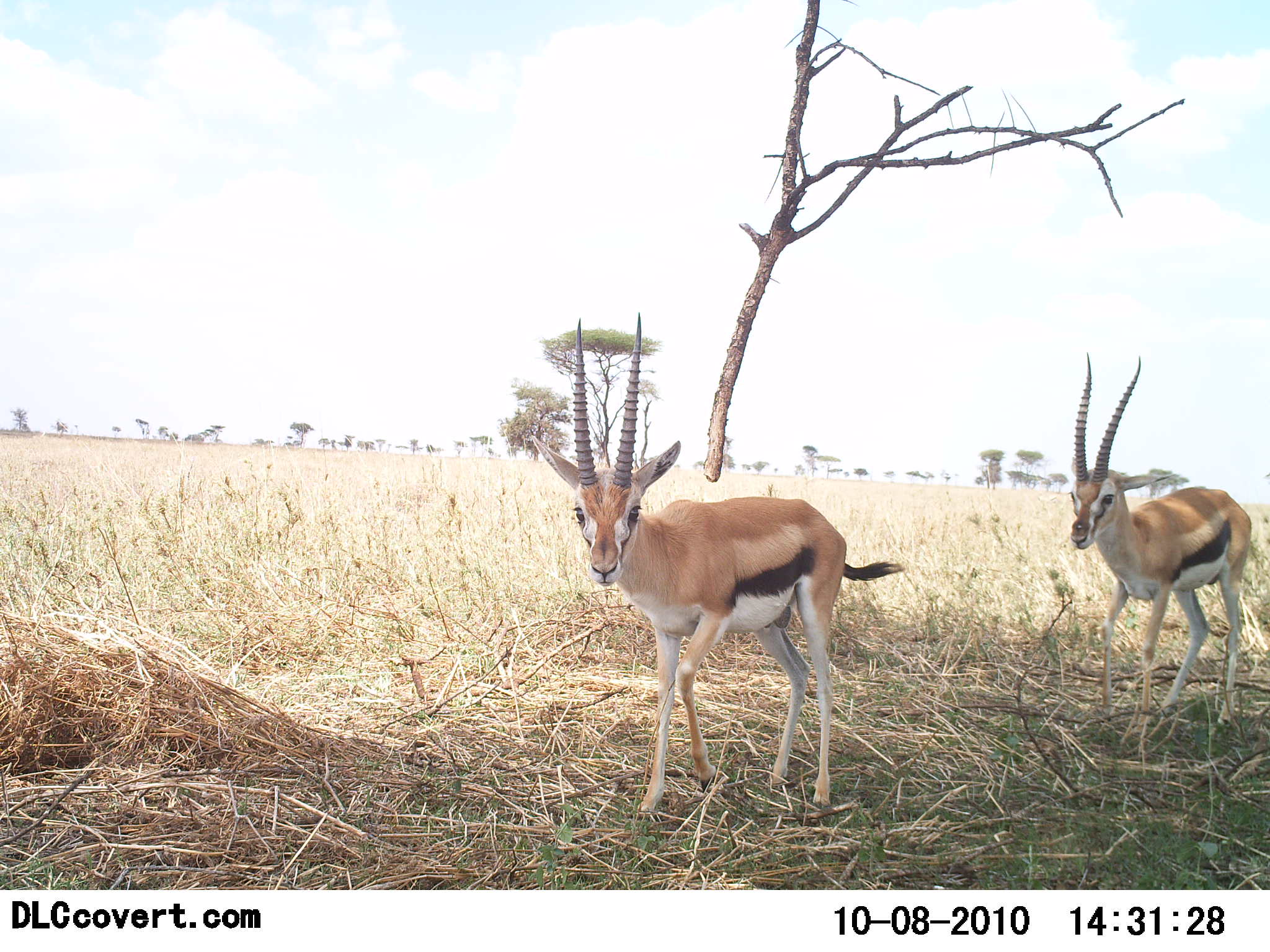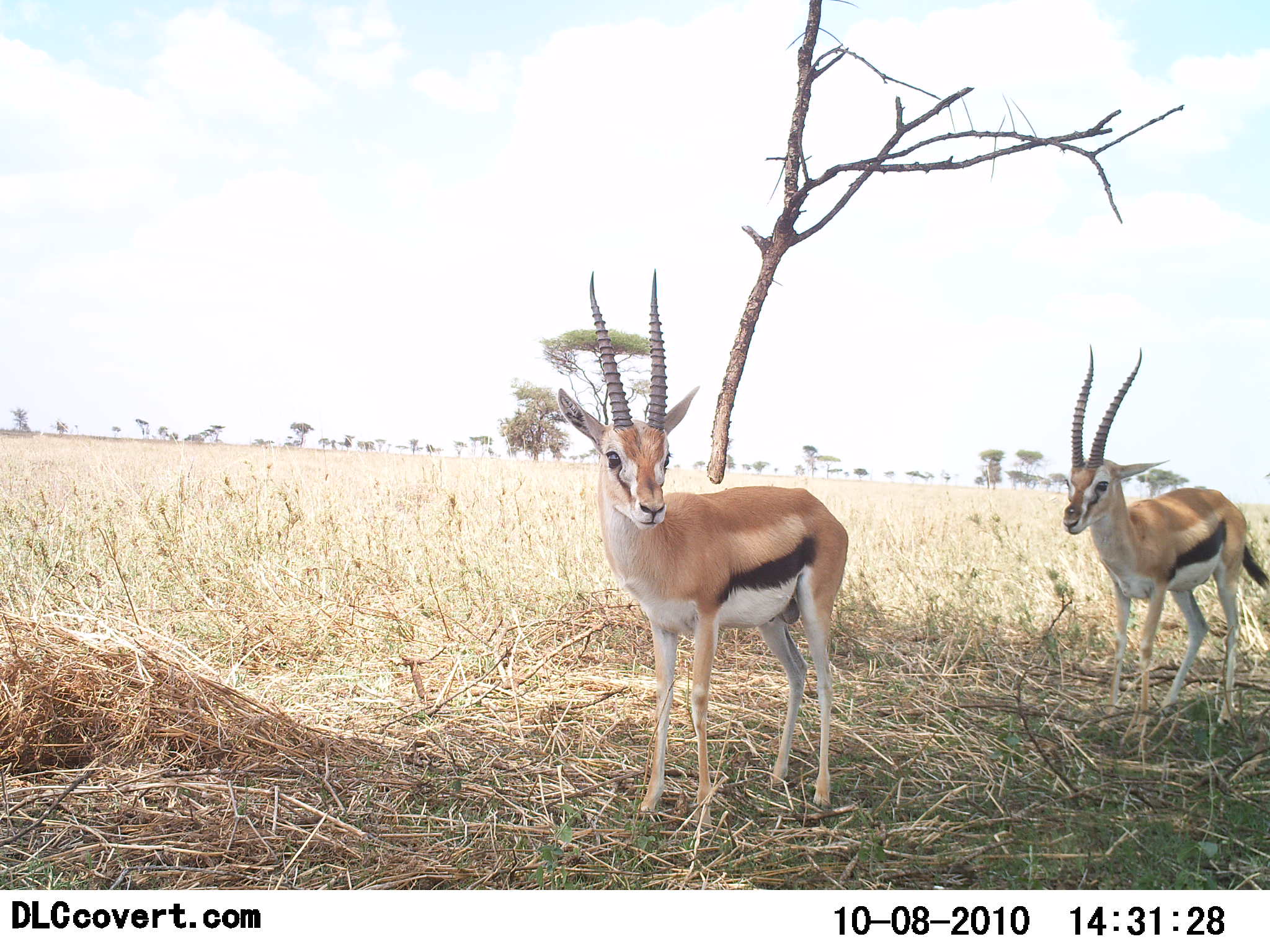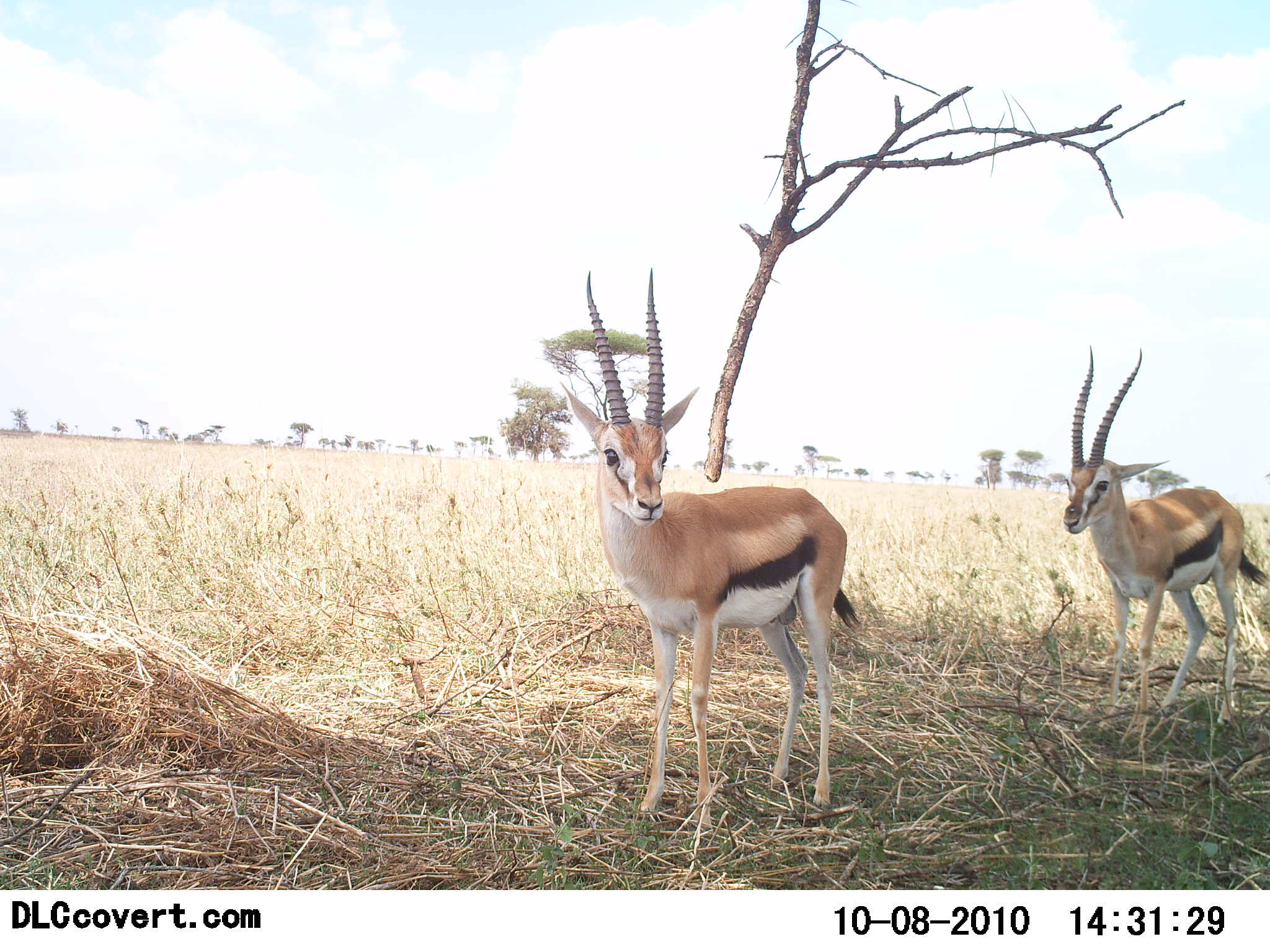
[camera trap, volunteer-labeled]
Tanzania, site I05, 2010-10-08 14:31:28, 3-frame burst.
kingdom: Animalia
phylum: Chordata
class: Mammalia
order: Artiodactyla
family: Bovidae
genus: Eudorcas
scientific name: Eudorcas thomsonii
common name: thomson's gazelle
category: gazellethomsons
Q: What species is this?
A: Gazellethomsons (thomson's gazelle) (Eudorcas thomsonii).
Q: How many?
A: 2.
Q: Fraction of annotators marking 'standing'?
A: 93%.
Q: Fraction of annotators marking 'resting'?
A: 0%.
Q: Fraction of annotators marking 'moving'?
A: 7%.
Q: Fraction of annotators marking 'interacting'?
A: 0%.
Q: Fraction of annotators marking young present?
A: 0%.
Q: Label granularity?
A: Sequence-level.